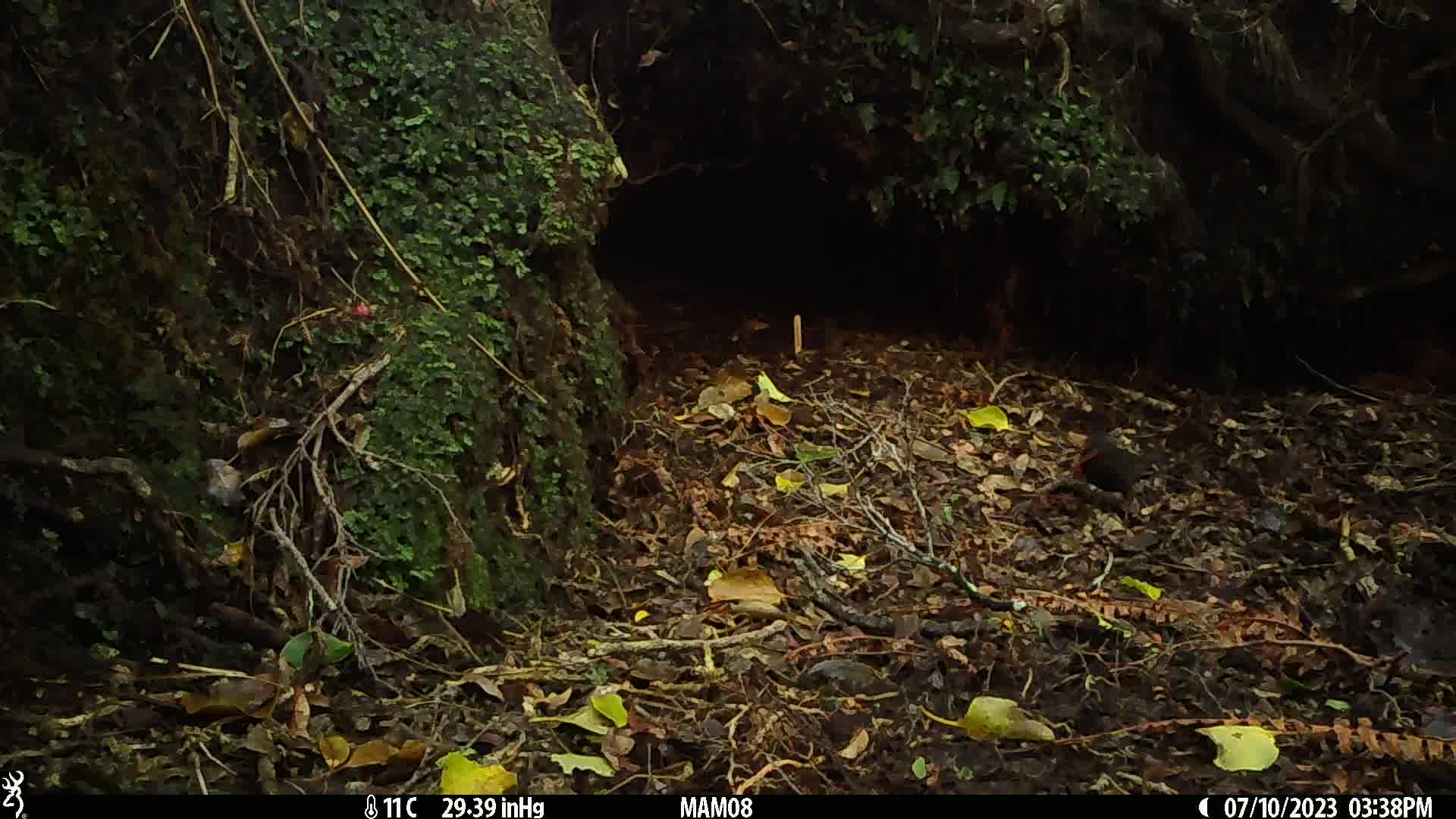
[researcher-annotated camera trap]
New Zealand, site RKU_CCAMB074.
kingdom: Animalia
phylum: Chordata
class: Aves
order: Passeriformes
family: Turdidae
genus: Turdus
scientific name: Turdus merula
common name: eurasian blackbird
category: blackbird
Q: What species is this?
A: Blackbird (eurasian blackbird) (Turdus merula).